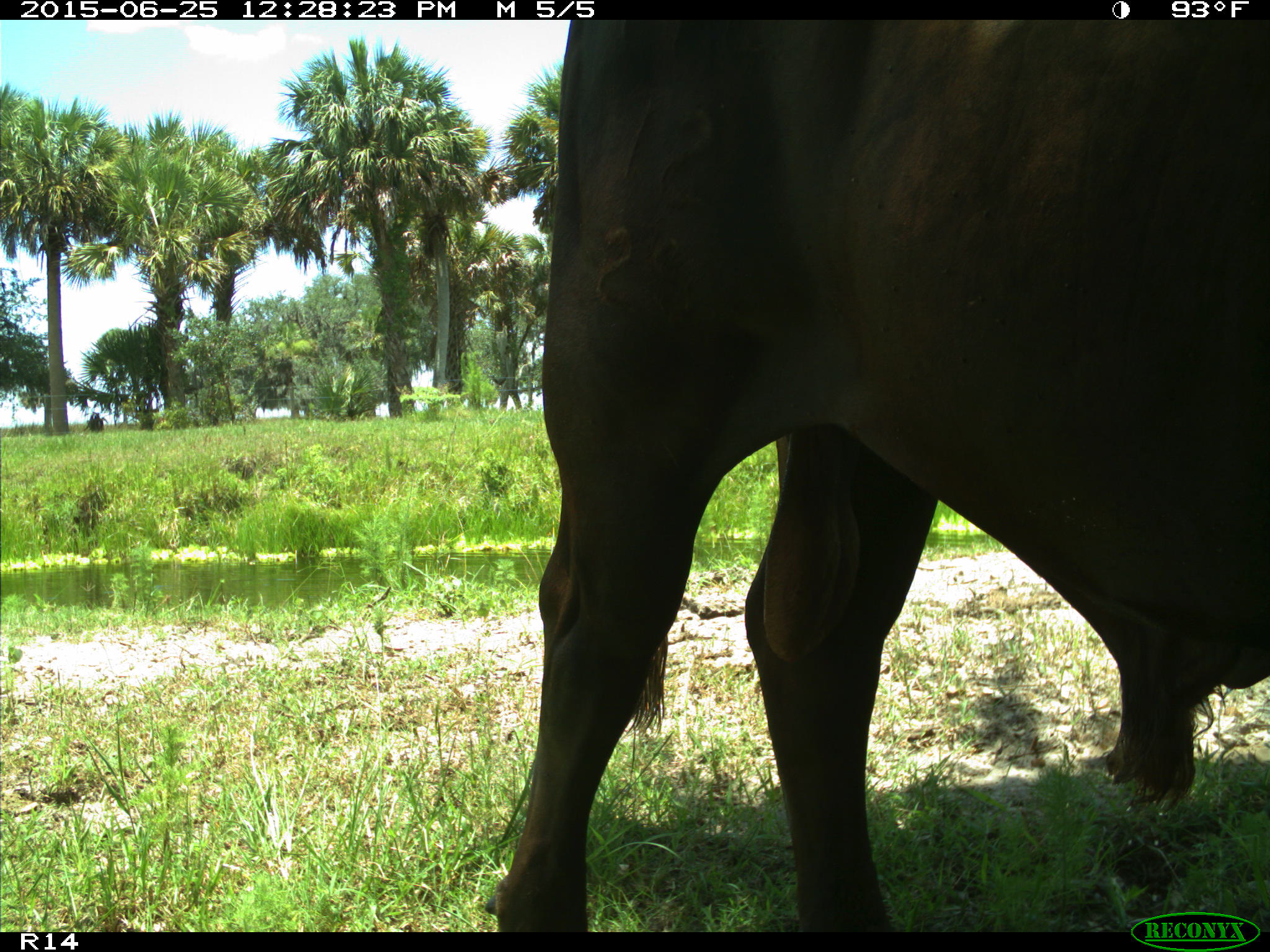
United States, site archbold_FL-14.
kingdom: Animalia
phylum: Chordata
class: Mammalia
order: Artiodactyla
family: Bovidae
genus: Bos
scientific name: Bos taurus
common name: domestic cow